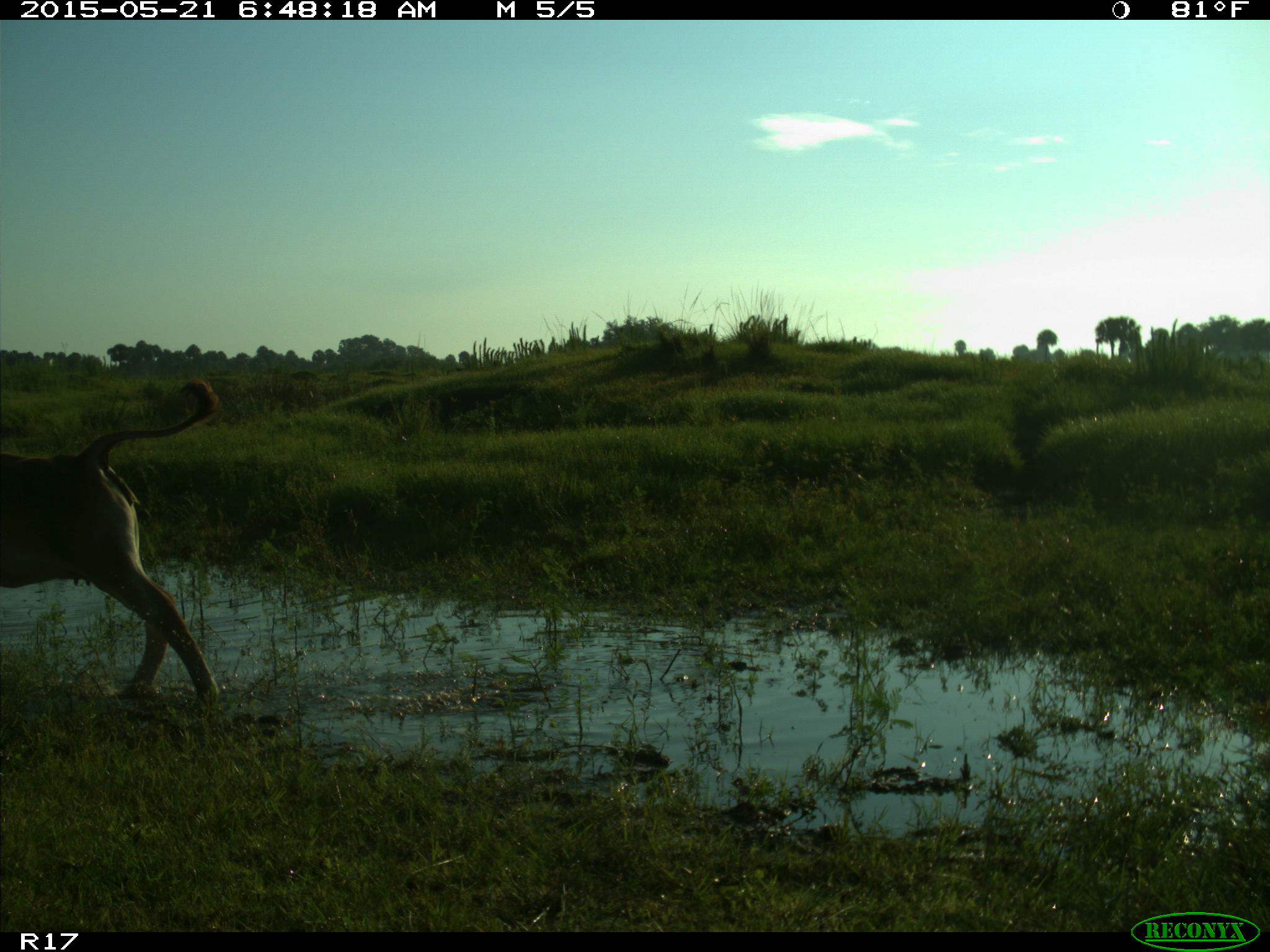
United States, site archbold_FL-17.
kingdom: Animalia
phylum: Chordata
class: Mammalia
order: Artiodactyla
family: Bovidae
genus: Bos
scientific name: Bos taurus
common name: domestic cow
Bos taurus (domestic cow).